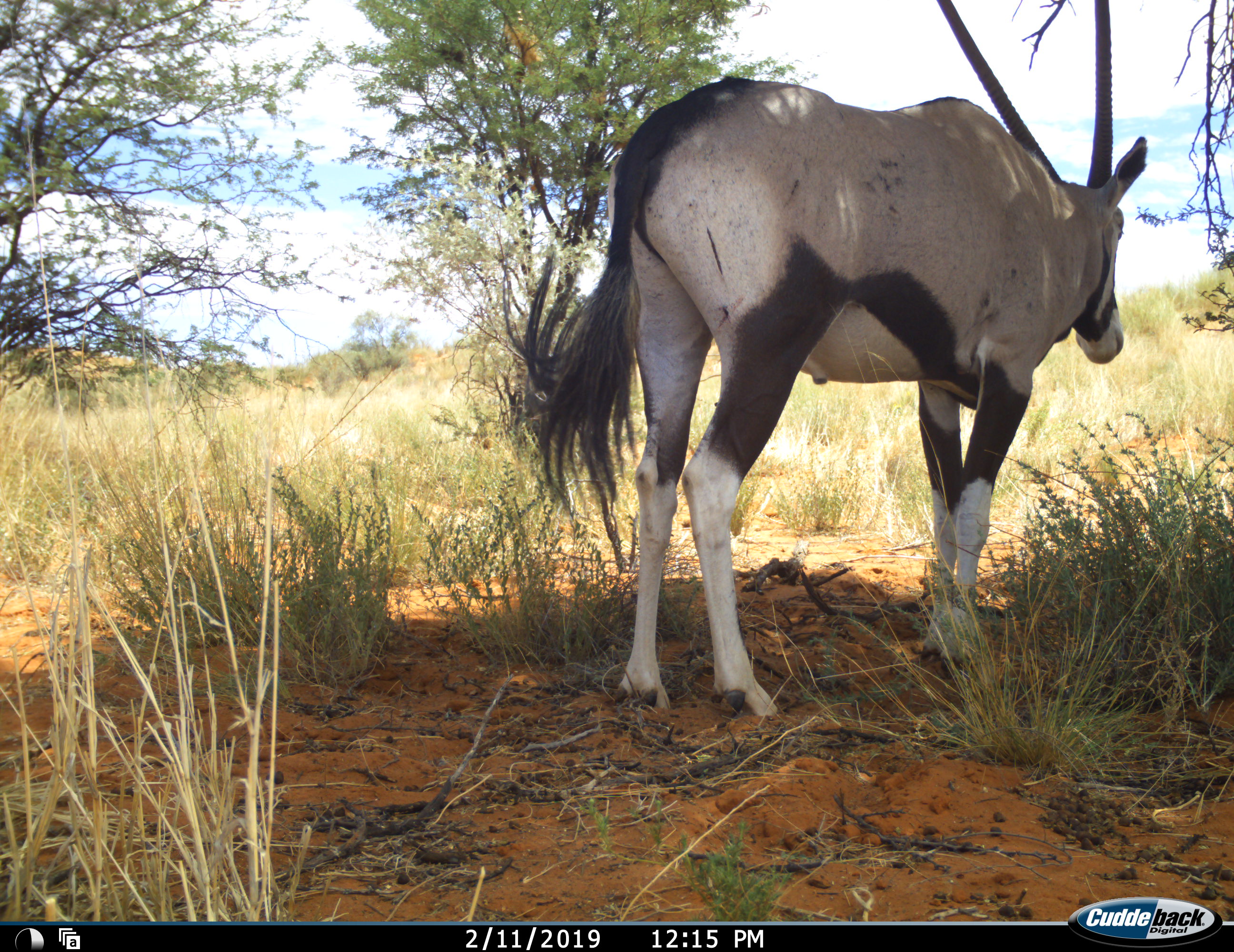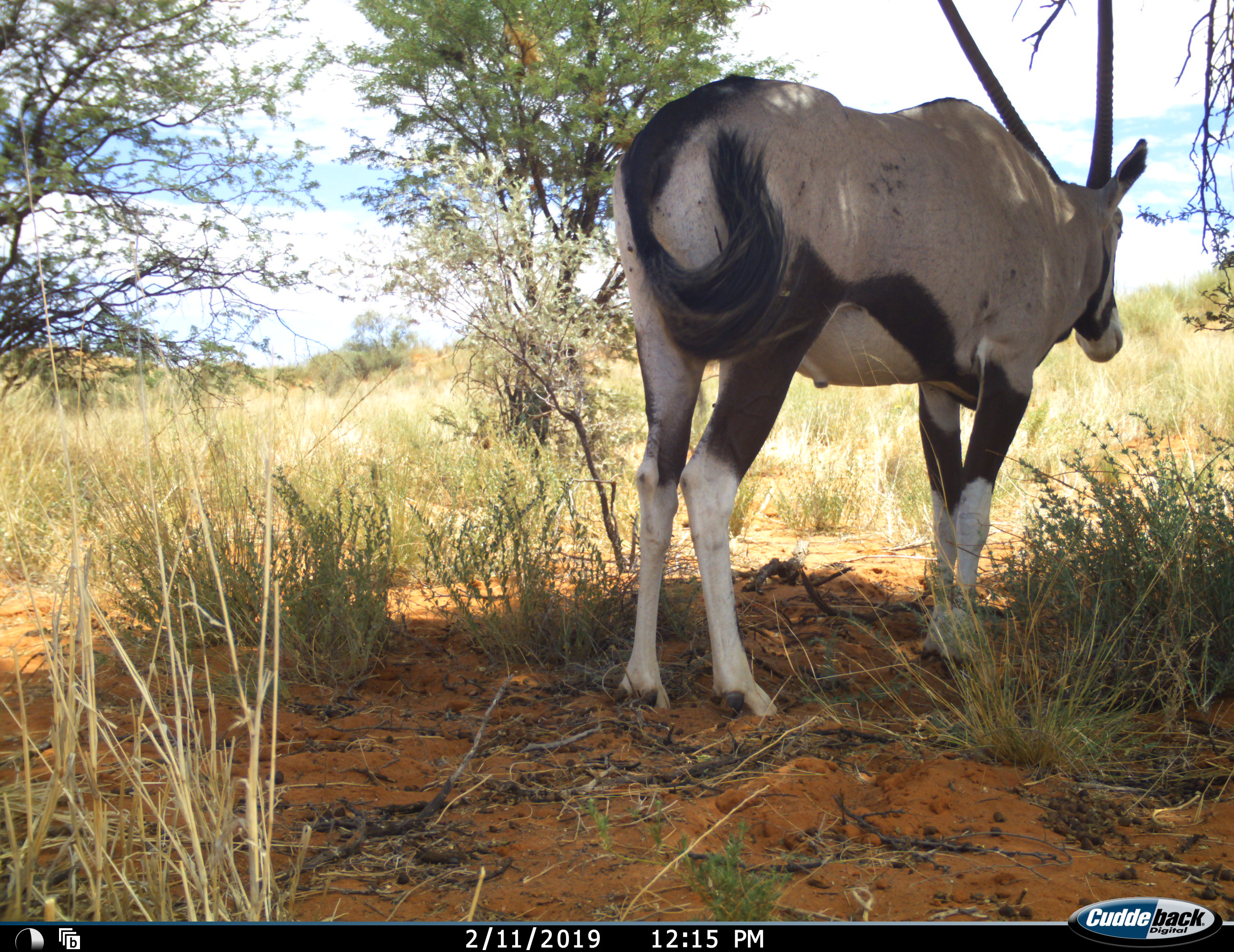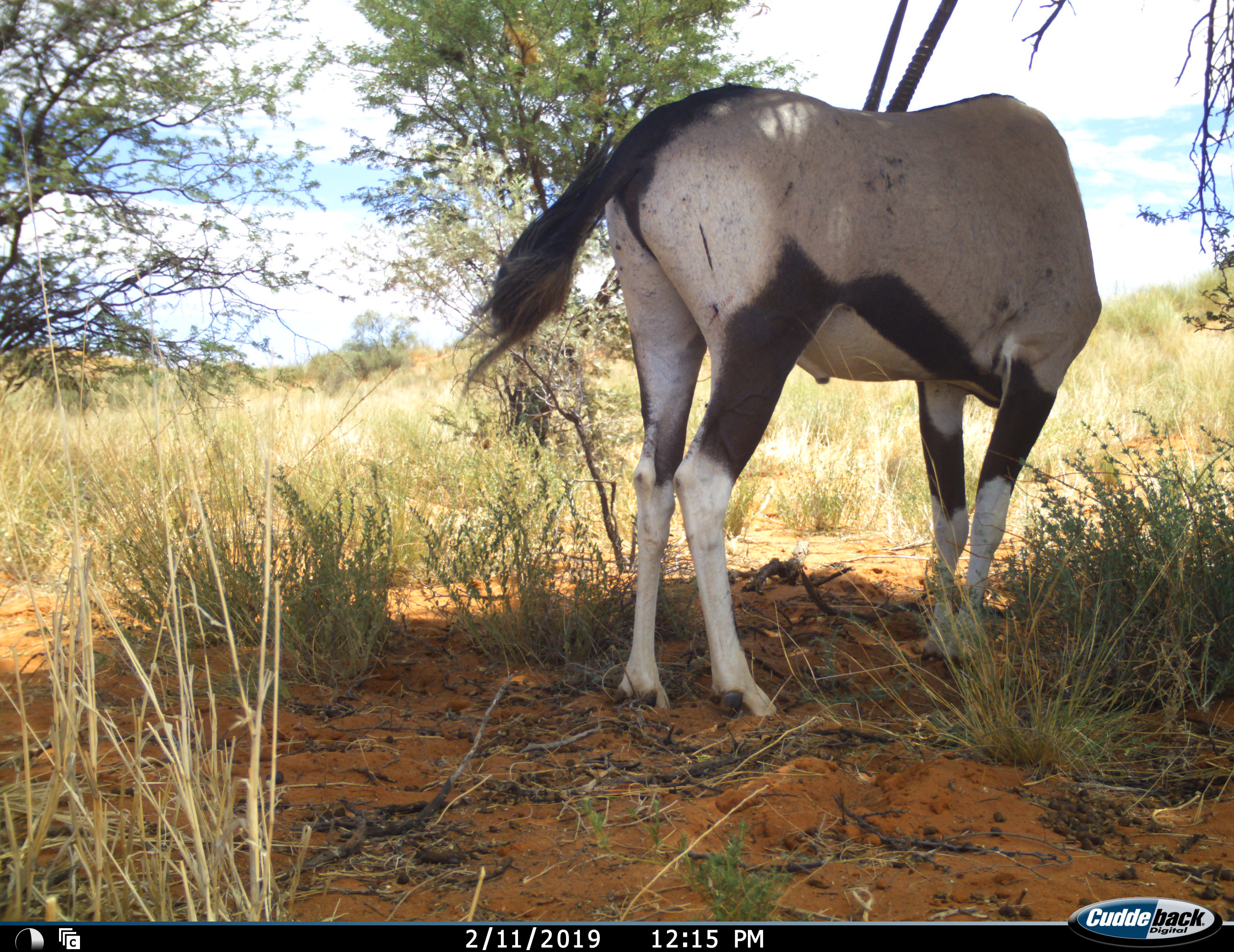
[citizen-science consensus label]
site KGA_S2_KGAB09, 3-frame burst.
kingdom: Animalia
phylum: Chordata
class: Mammalia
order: Artiodactyla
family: Bovidae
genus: Oryx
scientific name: Oryx gazella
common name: gemsbok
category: oryx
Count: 1.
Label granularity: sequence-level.